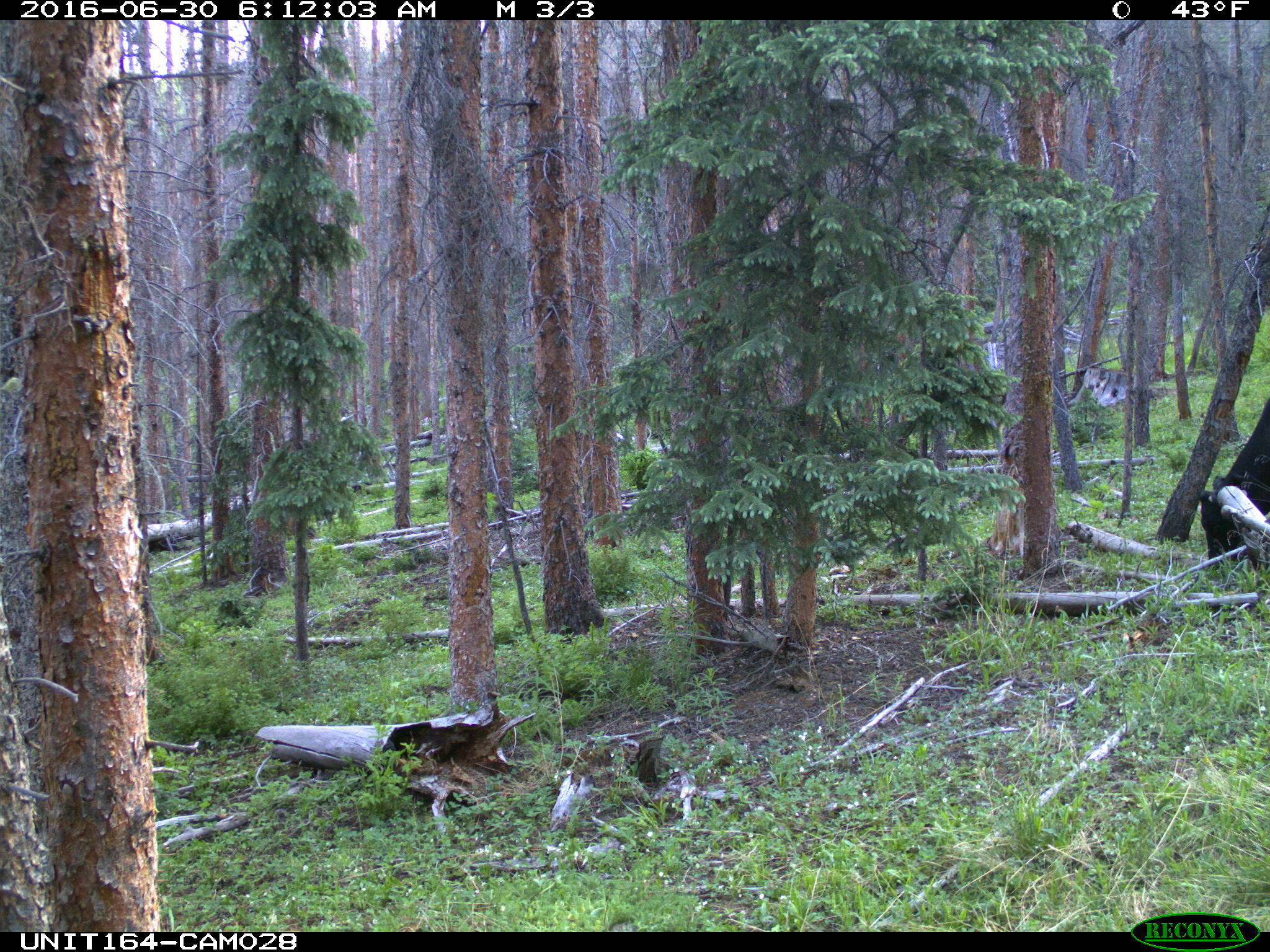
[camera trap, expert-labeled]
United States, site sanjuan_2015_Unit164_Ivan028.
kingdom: Animalia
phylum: Chordata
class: Mammalia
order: Artiodactyla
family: Bovidae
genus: Bos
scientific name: Bos taurus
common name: domestic cow